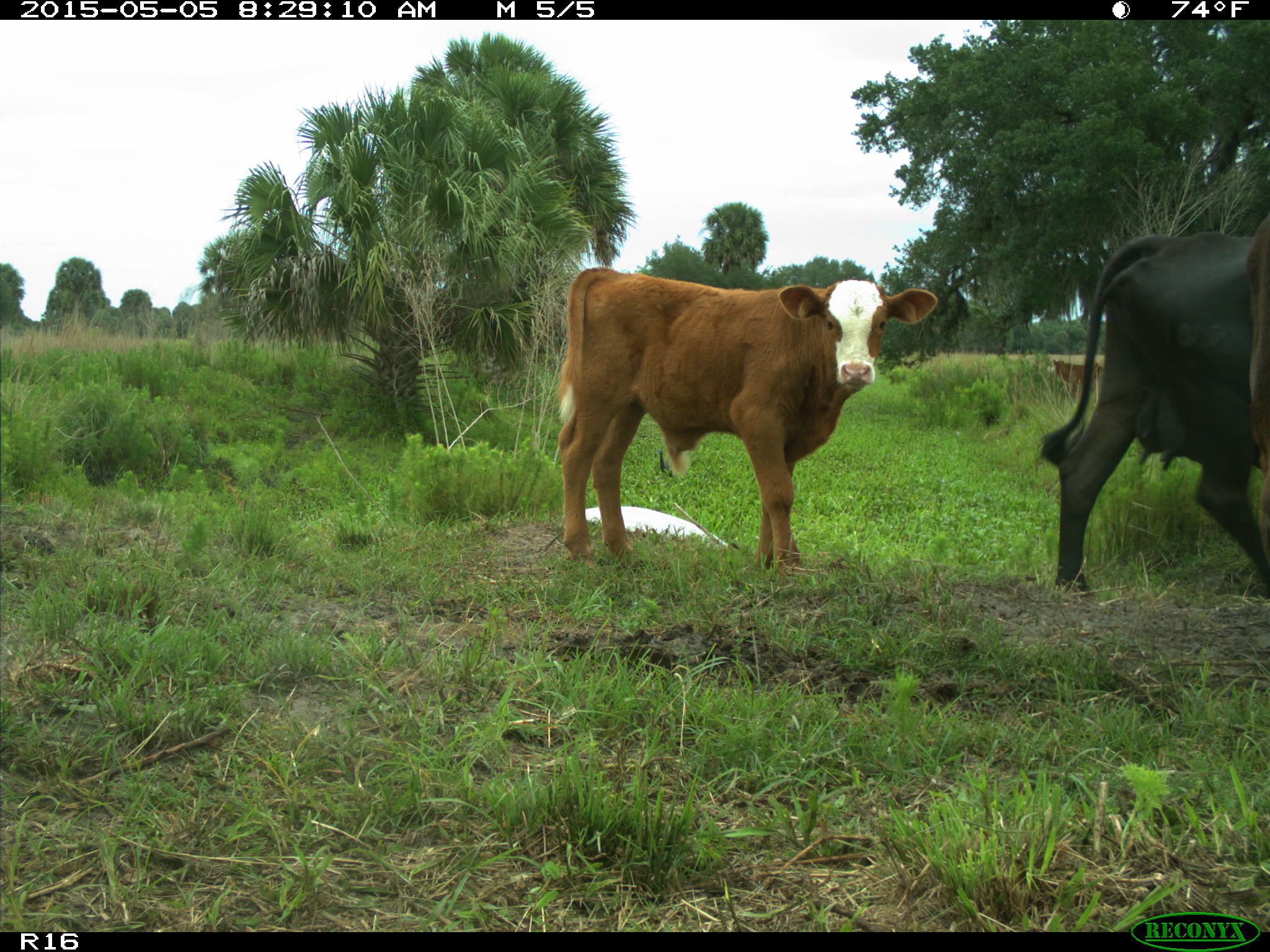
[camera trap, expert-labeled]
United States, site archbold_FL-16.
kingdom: Animalia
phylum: Chordata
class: Mammalia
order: Artiodactyla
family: Bovidae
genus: Bos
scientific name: Bos taurus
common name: domestic cow